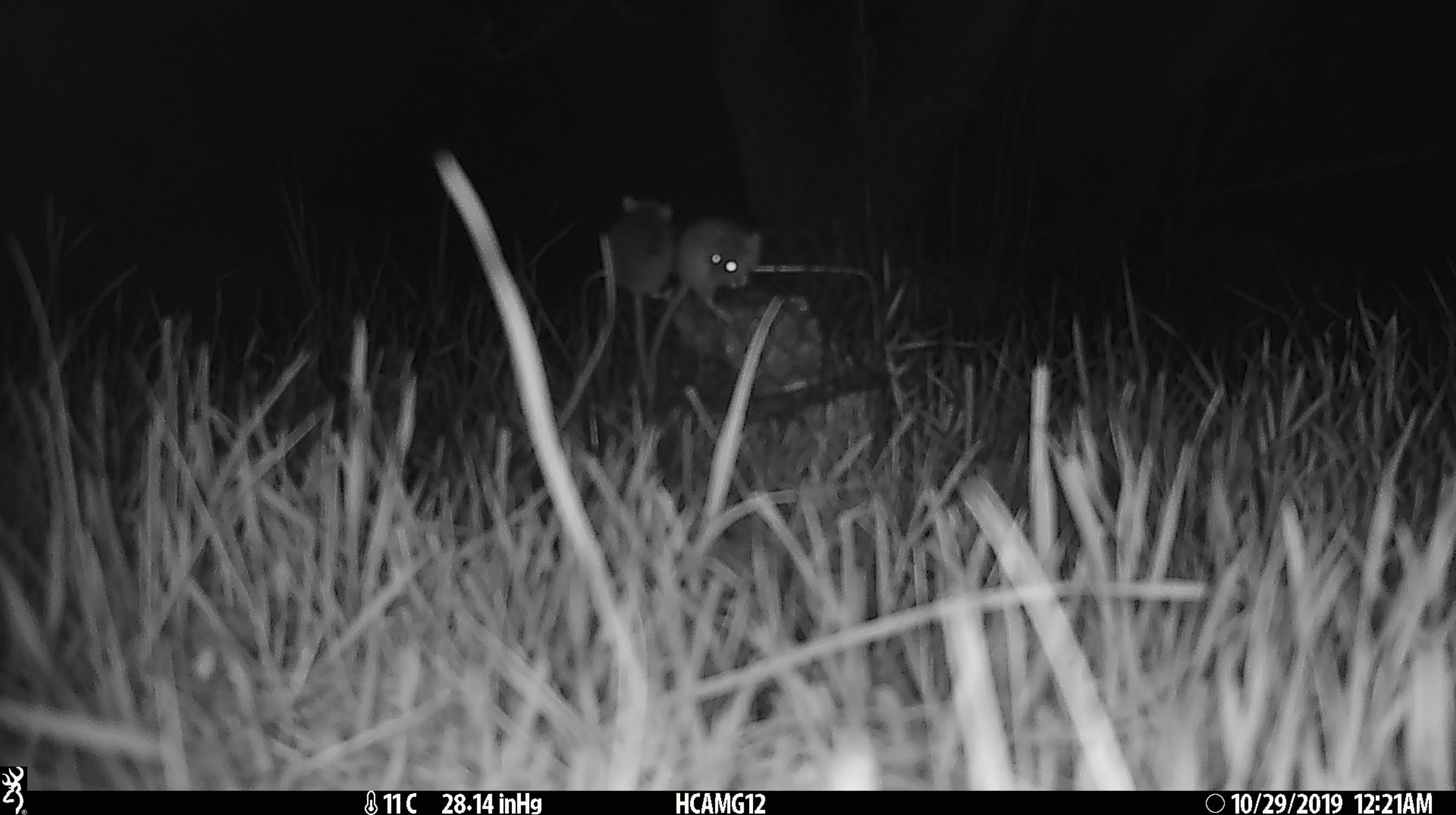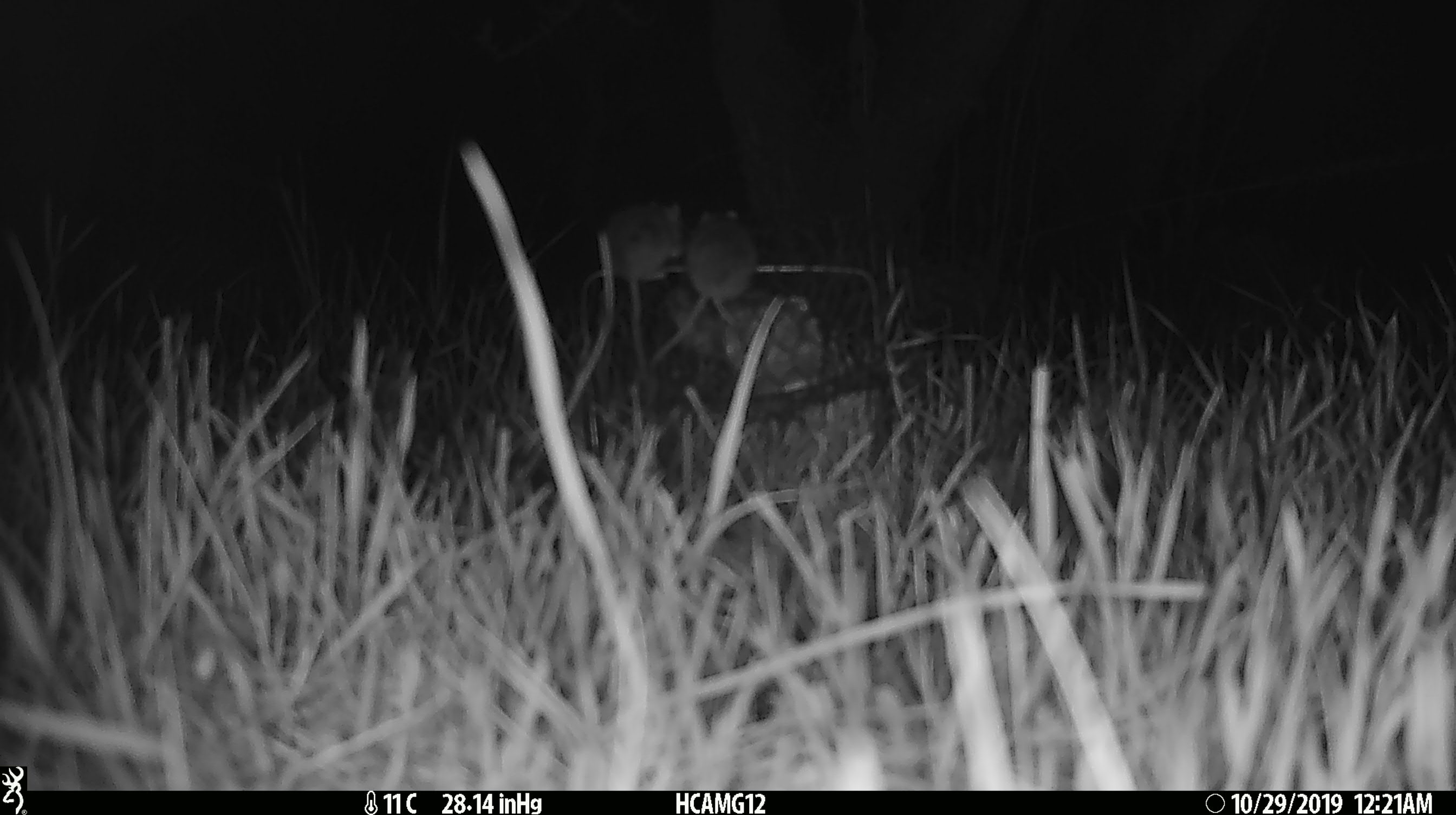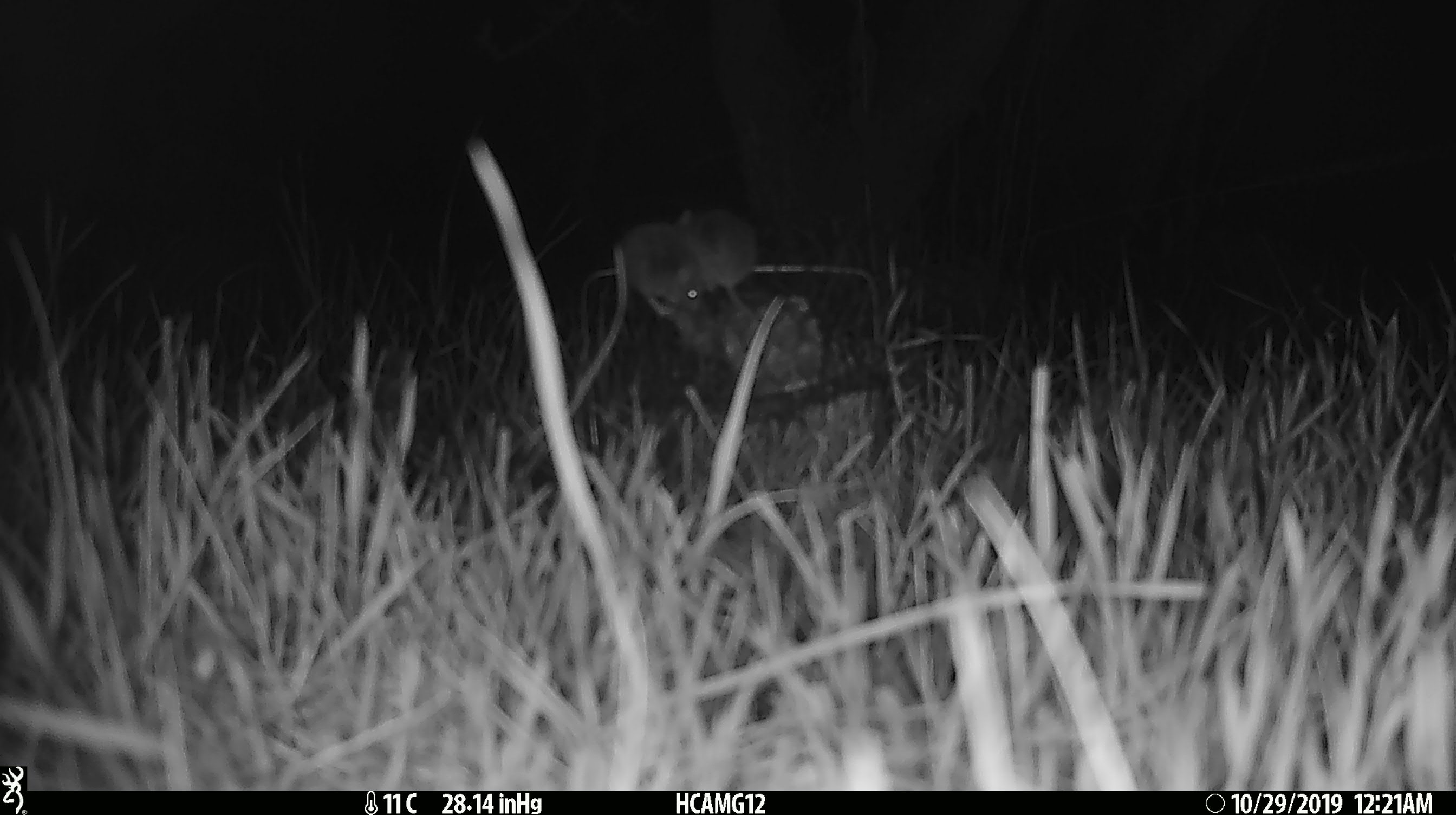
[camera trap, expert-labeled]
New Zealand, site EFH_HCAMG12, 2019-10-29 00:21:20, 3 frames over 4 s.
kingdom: Animalia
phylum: Chordata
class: Mammalia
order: Rodentia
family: Muridae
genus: Mus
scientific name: Mus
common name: mouse